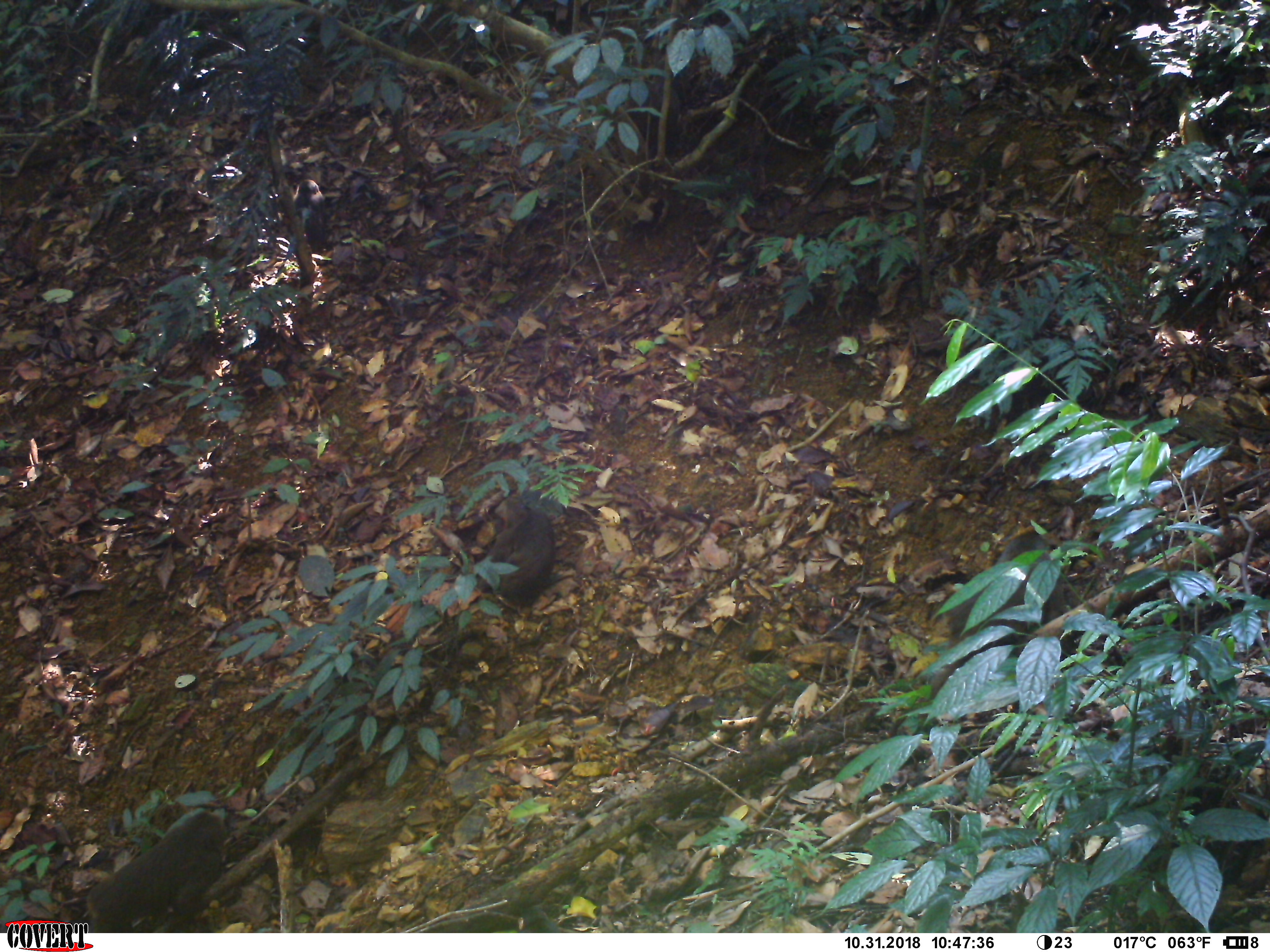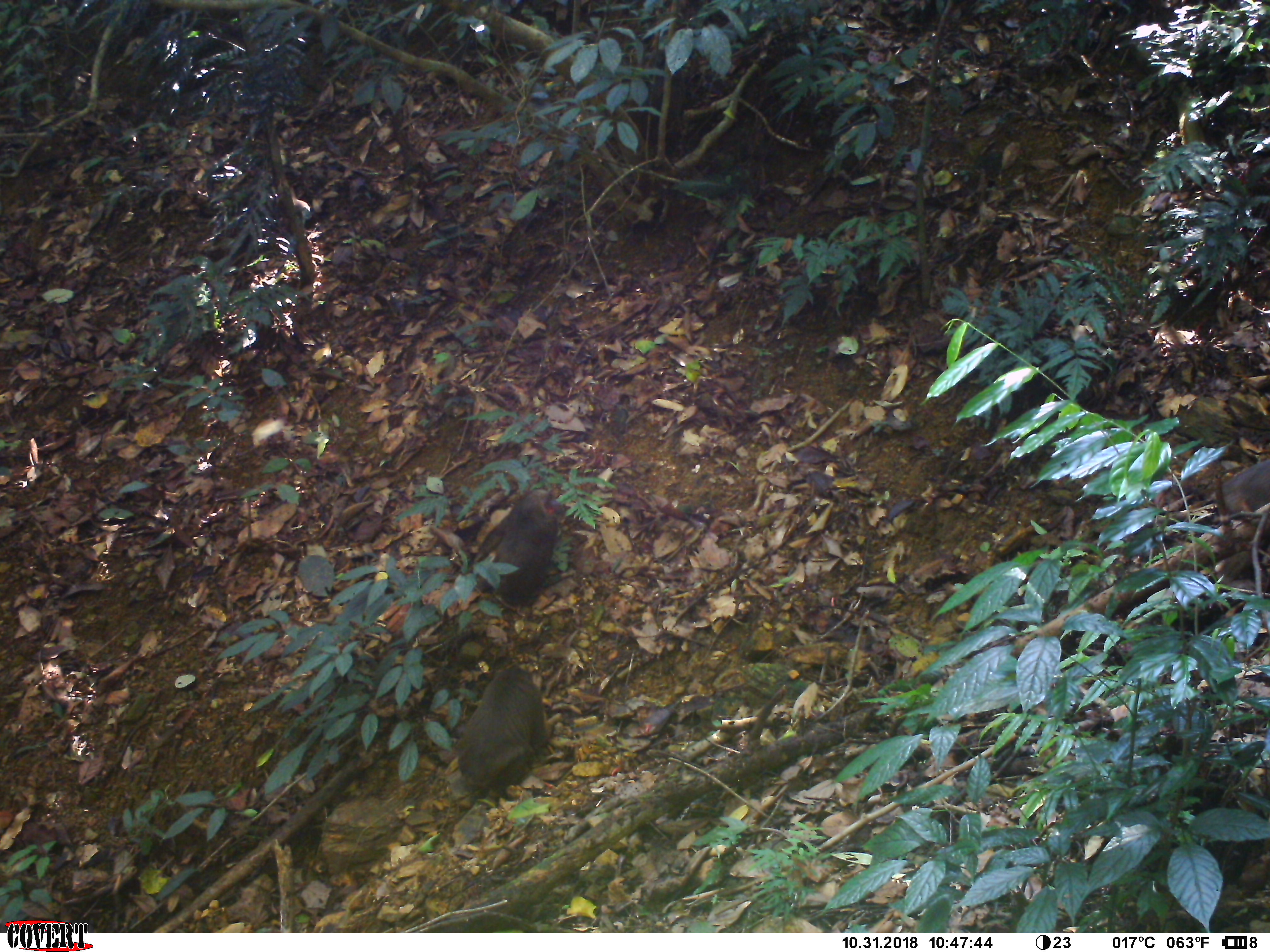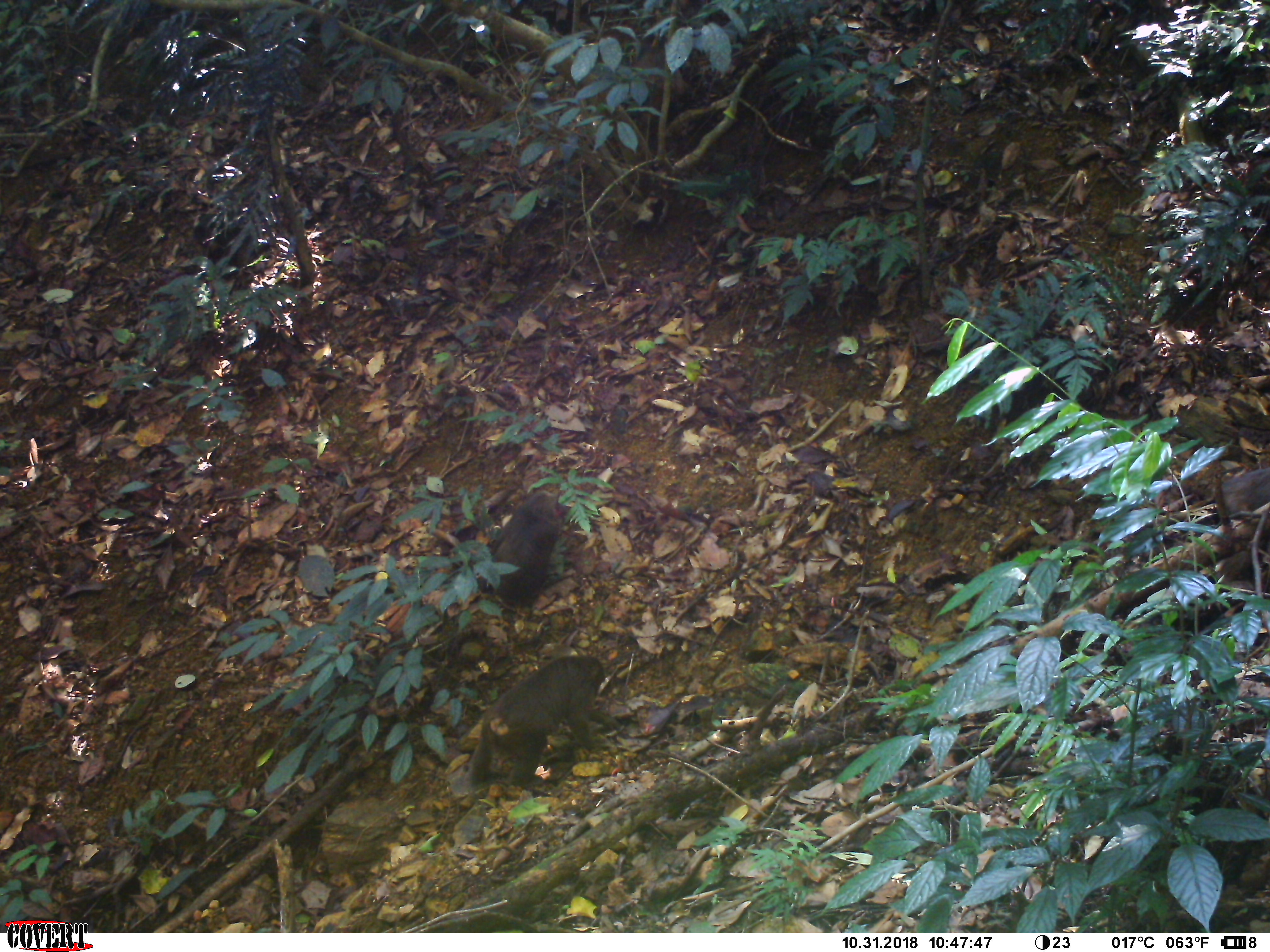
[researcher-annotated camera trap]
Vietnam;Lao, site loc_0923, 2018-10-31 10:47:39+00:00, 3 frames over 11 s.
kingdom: Animalia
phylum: Chordata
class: Mammalia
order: Primates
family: Cercopithecidae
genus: Macaca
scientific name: Macaca arctoides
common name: stump-tailed macaque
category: stump tailed macaque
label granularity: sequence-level